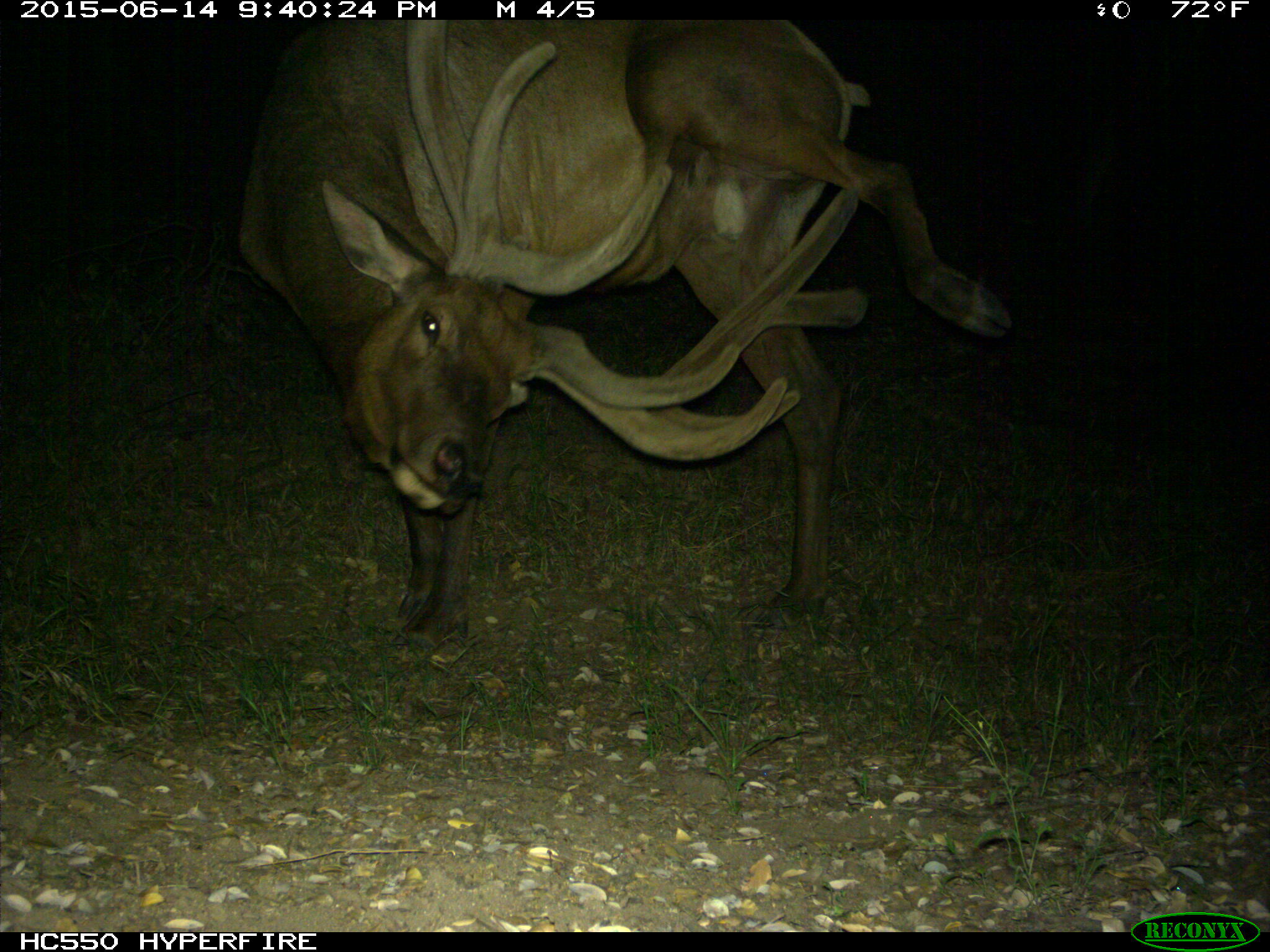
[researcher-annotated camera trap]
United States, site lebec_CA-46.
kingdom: Animalia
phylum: Chordata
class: Mammalia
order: Artiodactyla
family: Cervidae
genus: Cervus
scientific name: Cervus canadensis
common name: elk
Cervus canadensis (elk).